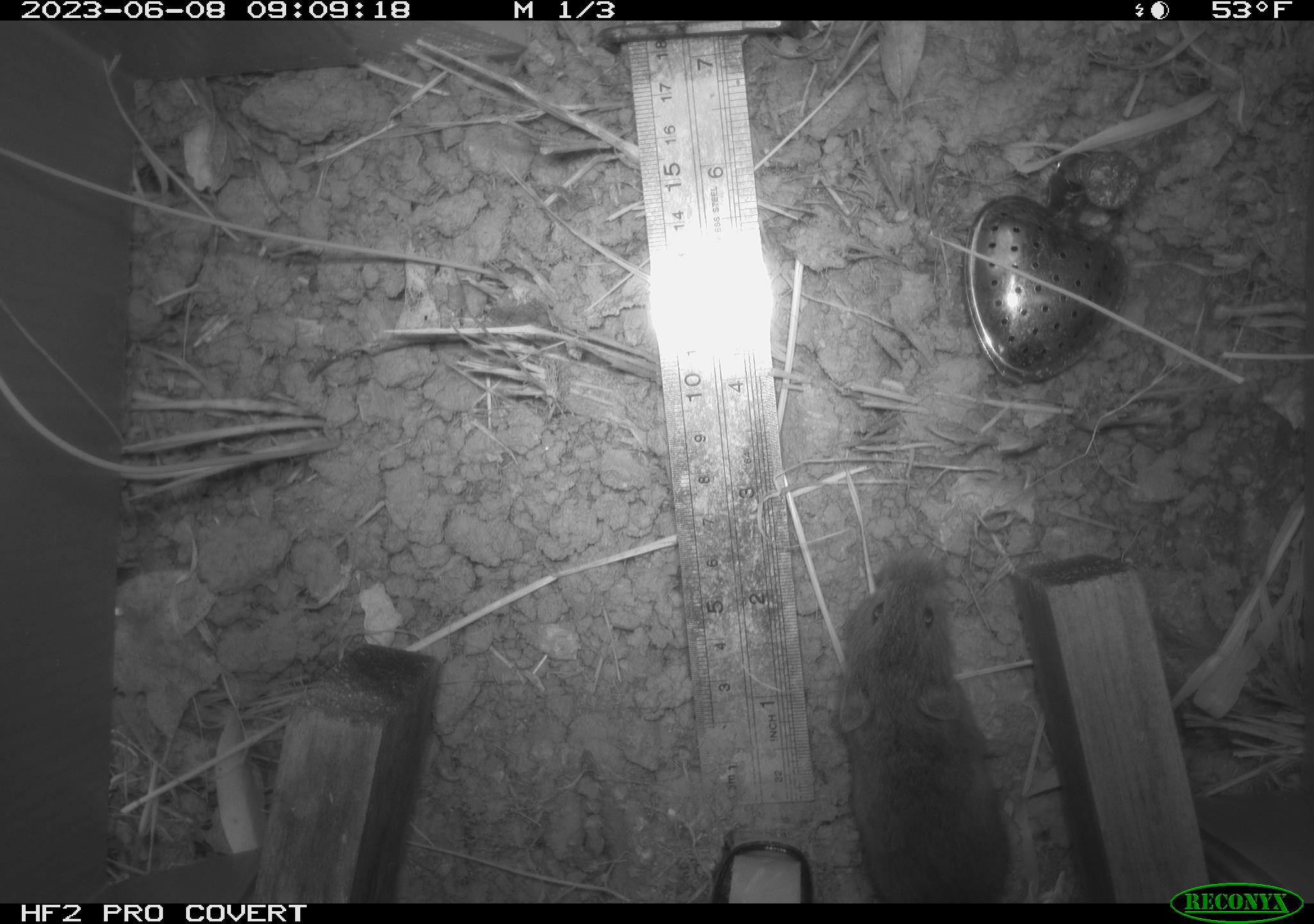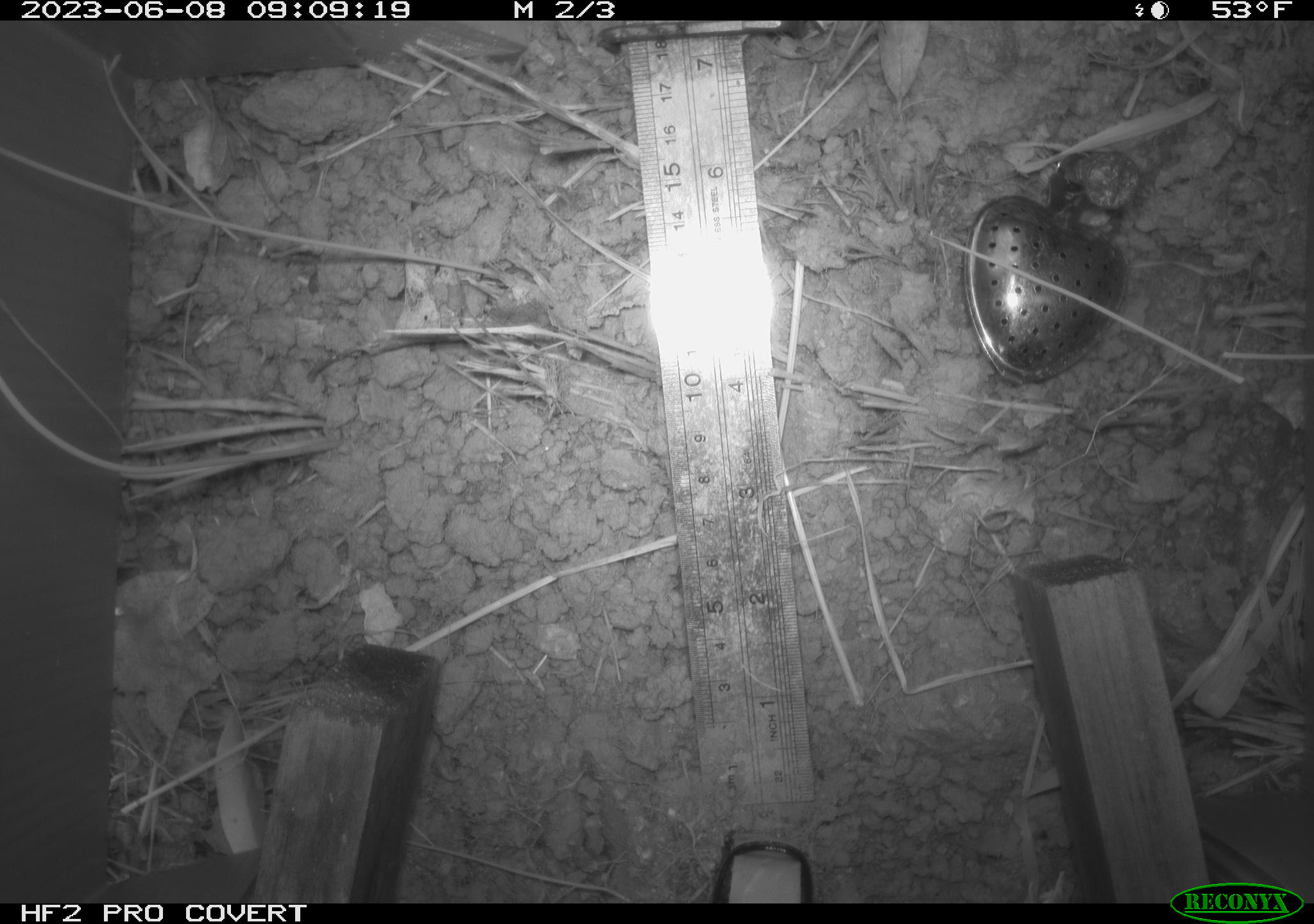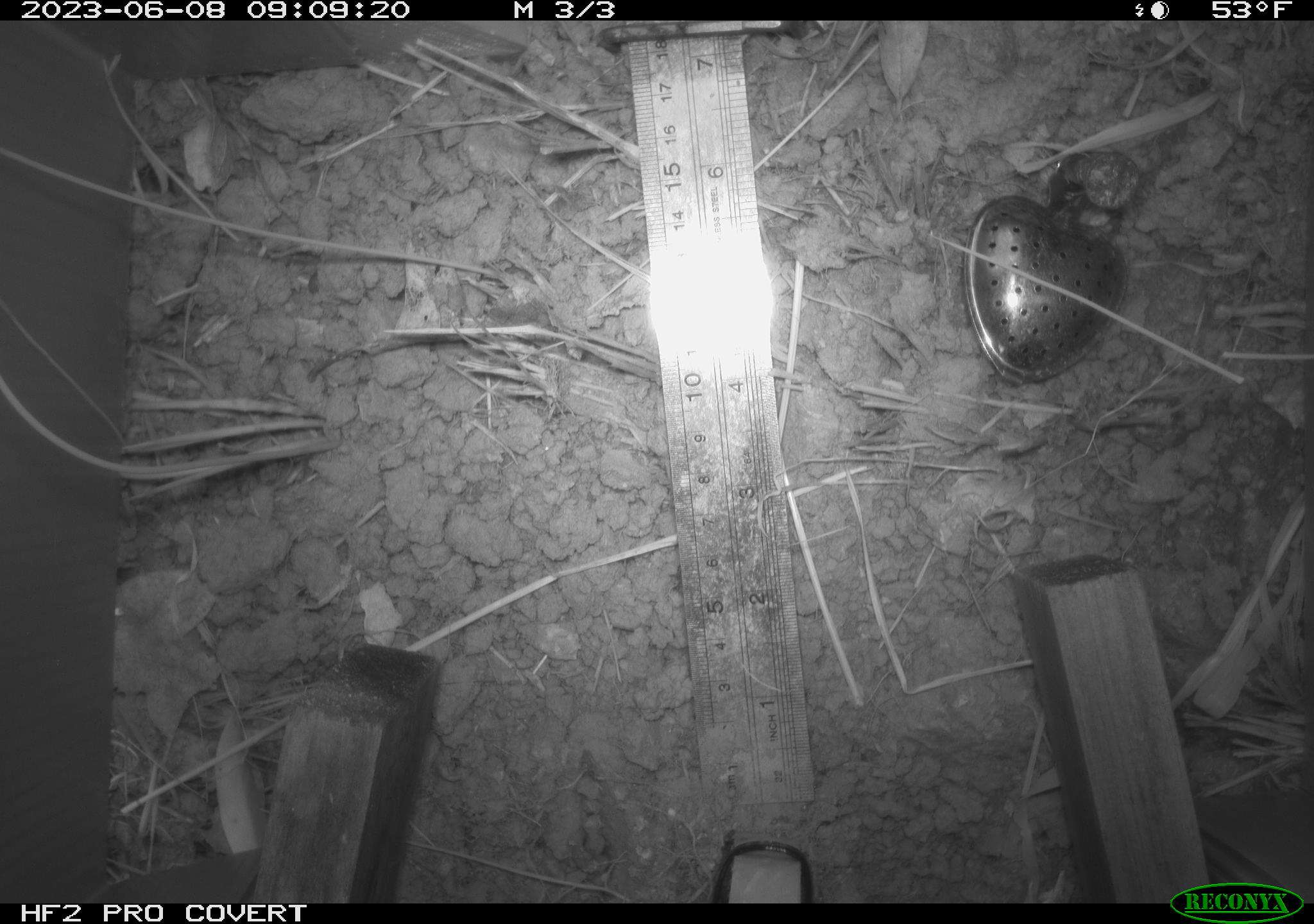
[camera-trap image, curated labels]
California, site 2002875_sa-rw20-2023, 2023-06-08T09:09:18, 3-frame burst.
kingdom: Animalia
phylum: Chordata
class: Mammalia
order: Rodentia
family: Cricetidae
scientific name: Arvicolinae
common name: voles, lemmings, and muskrats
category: arvicolinae subfamily